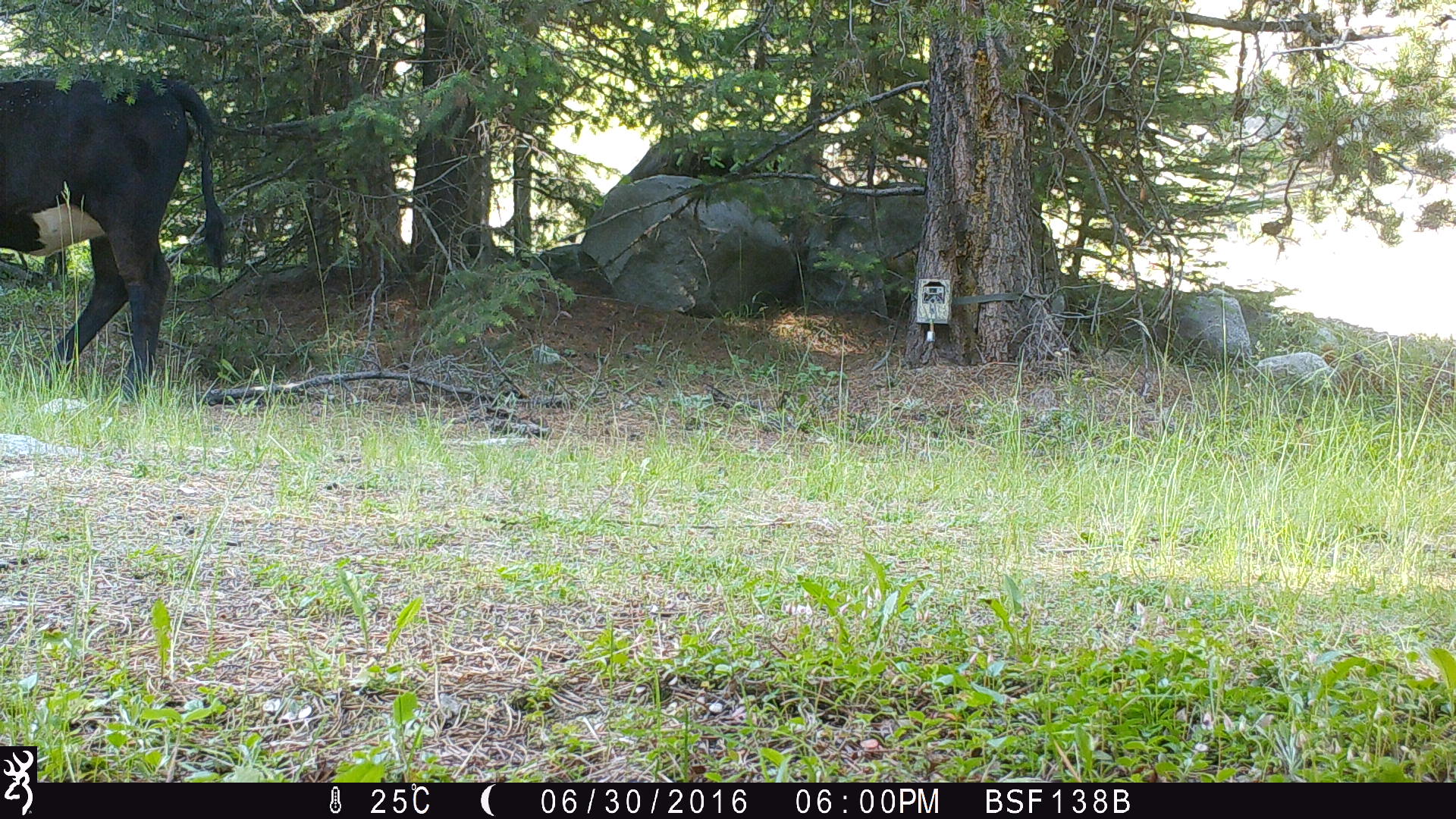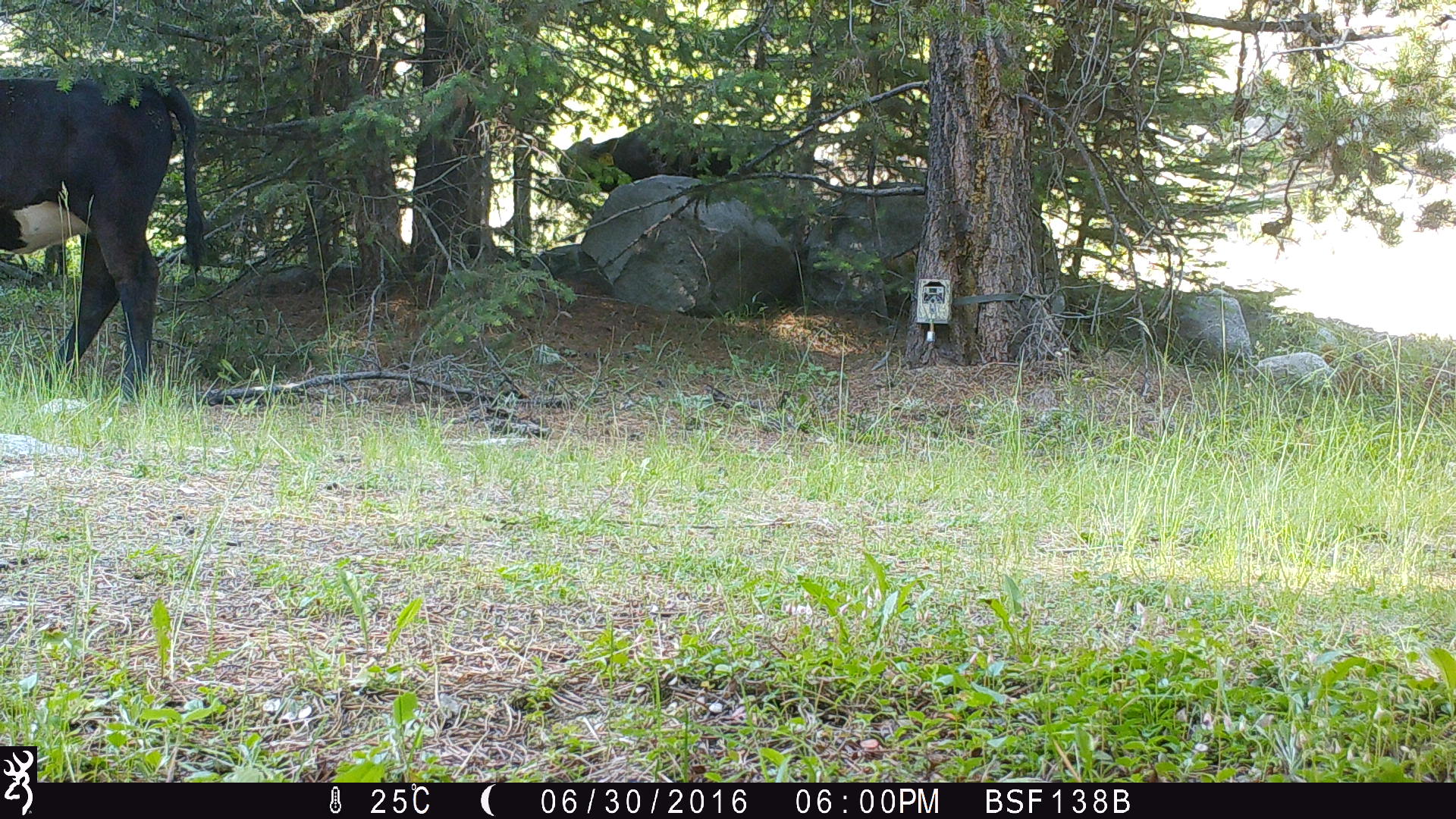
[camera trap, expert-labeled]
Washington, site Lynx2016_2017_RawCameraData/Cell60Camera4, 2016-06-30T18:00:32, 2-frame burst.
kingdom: Animalia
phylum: Chordata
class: Mammalia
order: Artiodactyla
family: Bovidae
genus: Bos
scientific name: Bos taurus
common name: domestic cattle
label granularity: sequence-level